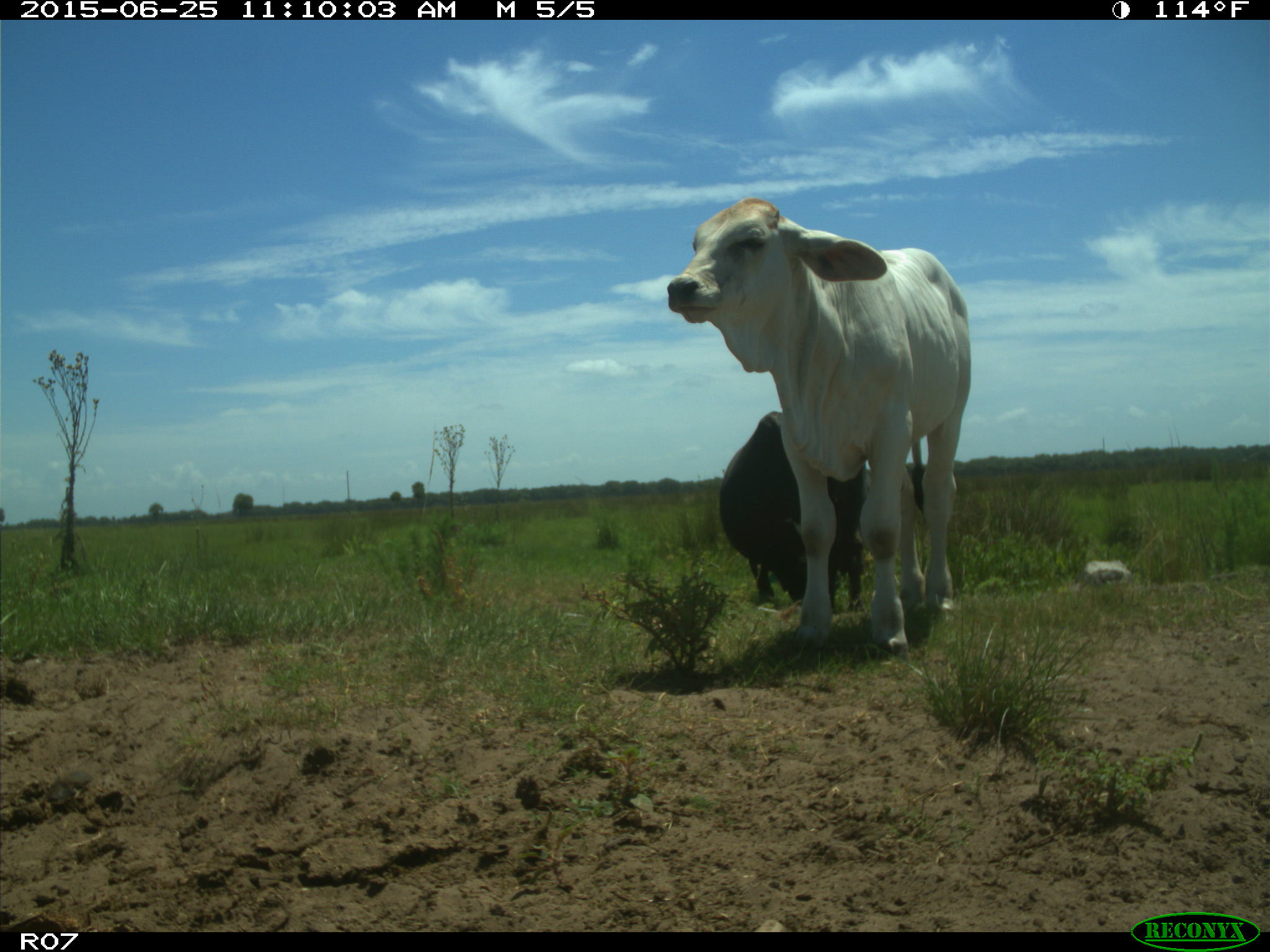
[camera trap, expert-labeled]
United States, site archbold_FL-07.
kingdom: Animalia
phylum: Chordata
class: Mammalia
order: Artiodactyla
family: Bovidae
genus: Bos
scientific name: Bos taurus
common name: domestic cow